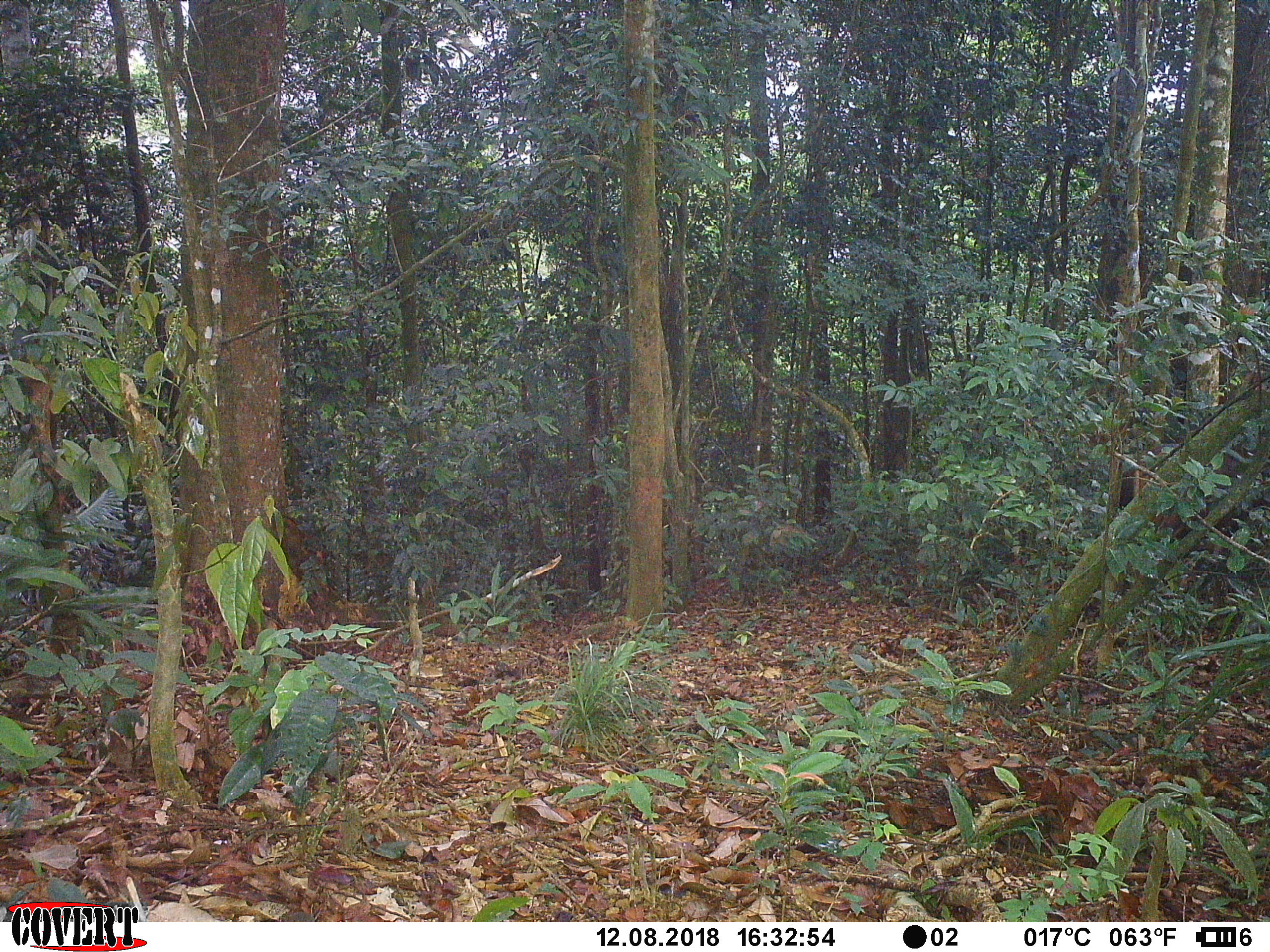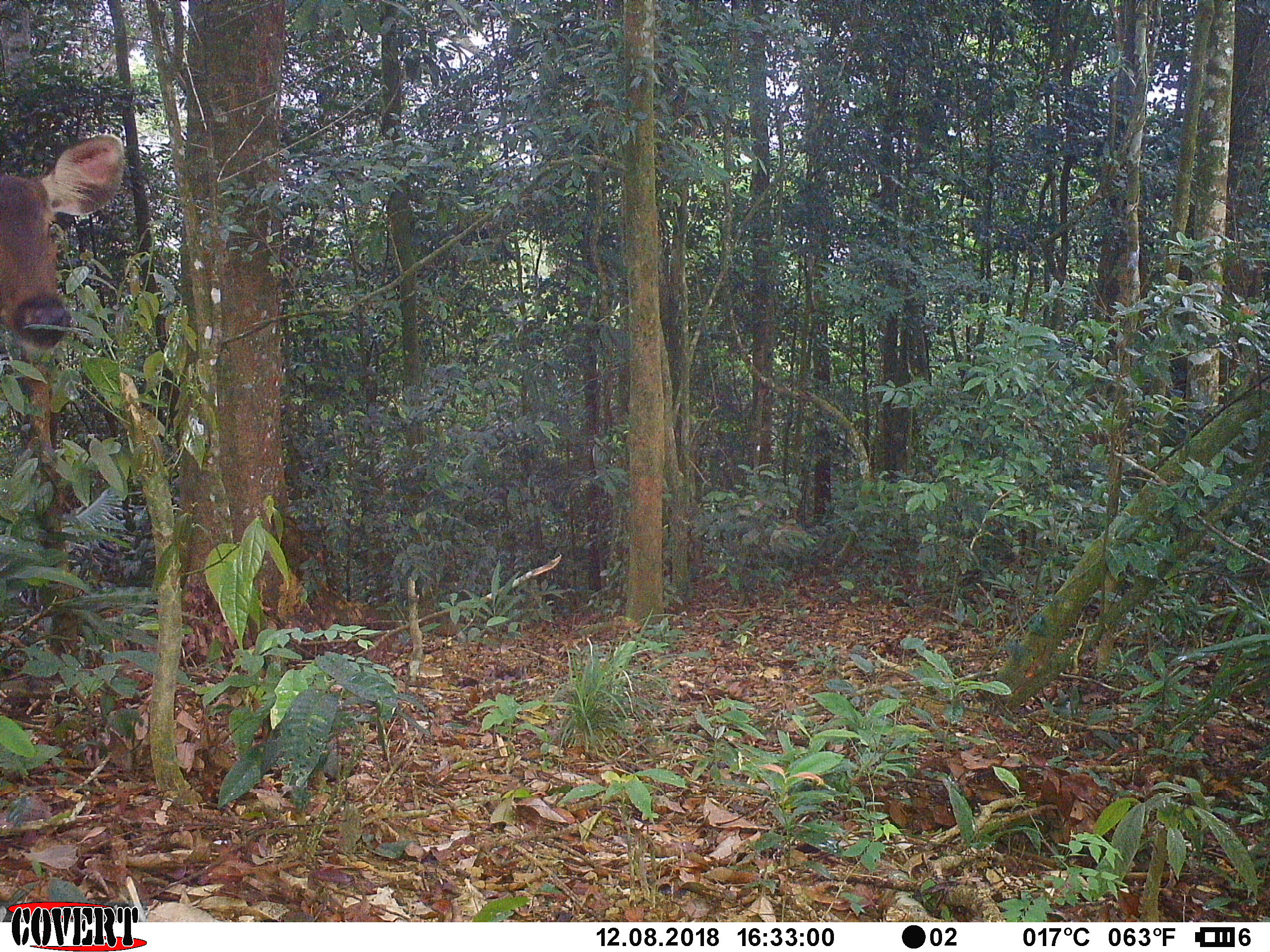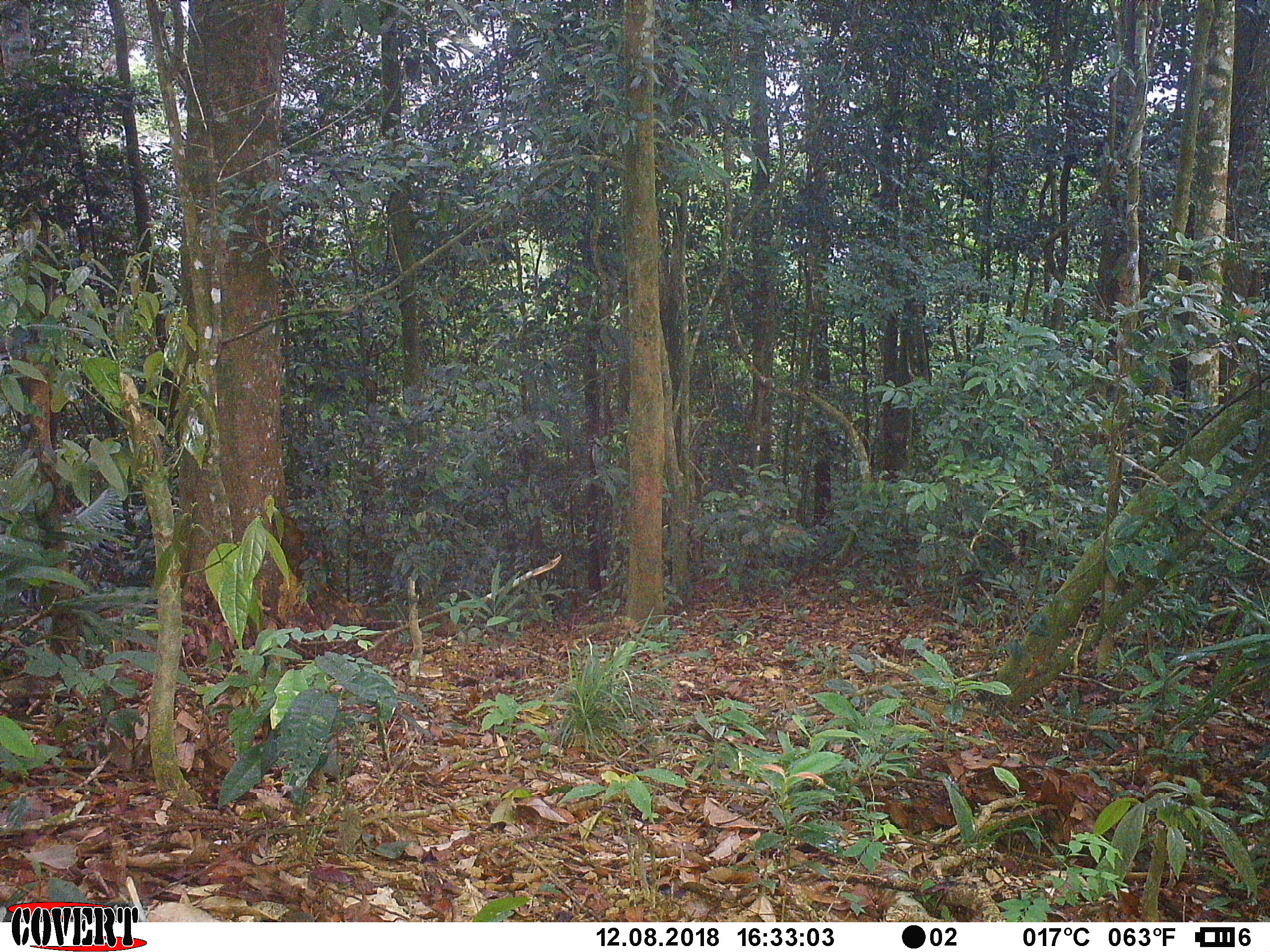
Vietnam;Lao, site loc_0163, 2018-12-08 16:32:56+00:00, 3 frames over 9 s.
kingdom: Animalia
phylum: Chordata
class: Mammalia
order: Artiodactyla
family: Cervidae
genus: Rusa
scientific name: Rusa unicolor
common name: sambar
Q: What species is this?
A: Sambar (Rusa unicolor).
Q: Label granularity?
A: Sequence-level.